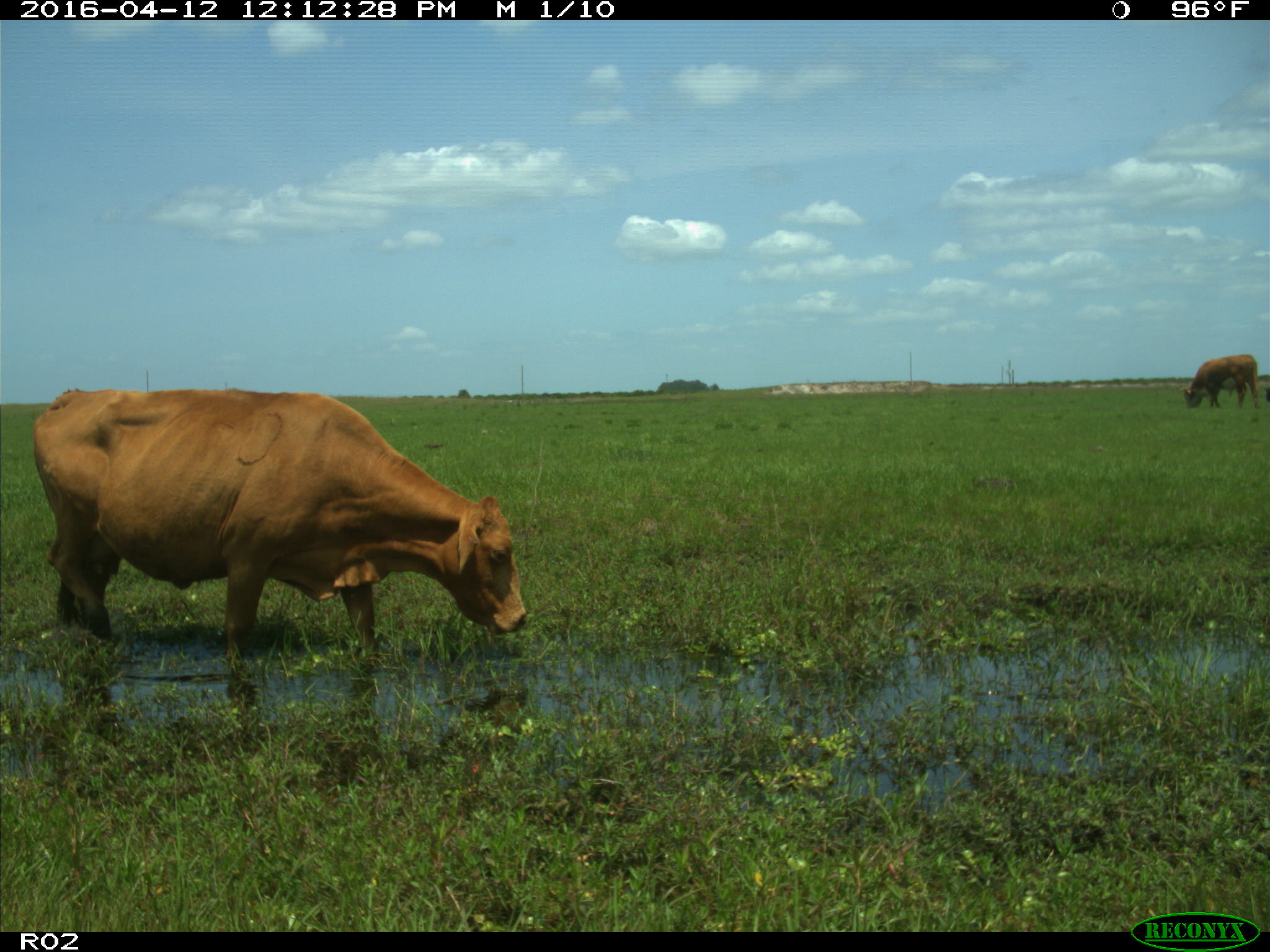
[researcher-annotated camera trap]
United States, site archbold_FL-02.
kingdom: Animalia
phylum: Chordata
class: Mammalia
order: Artiodactyla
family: Bovidae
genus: Bos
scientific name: Bos taurus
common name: domestic cow